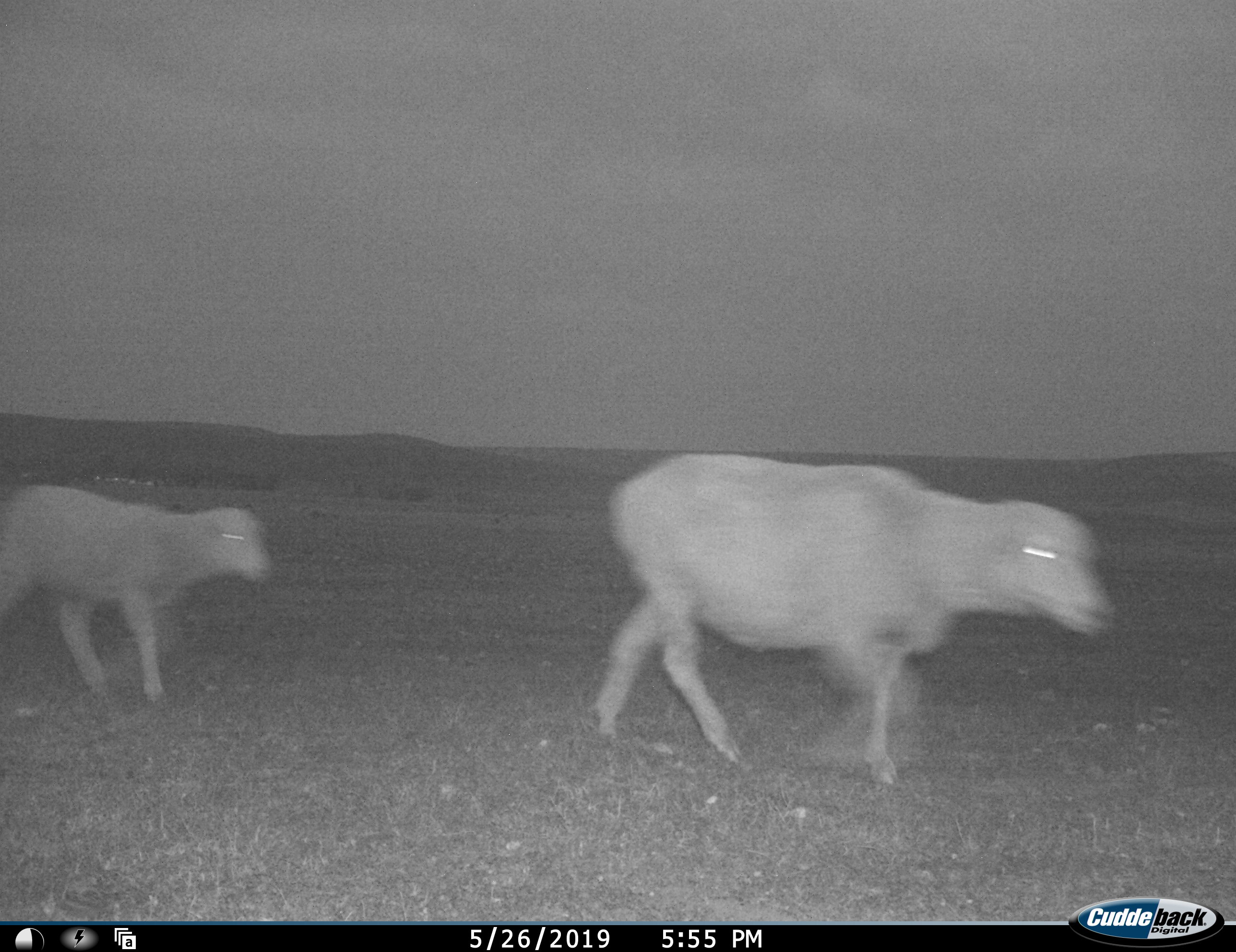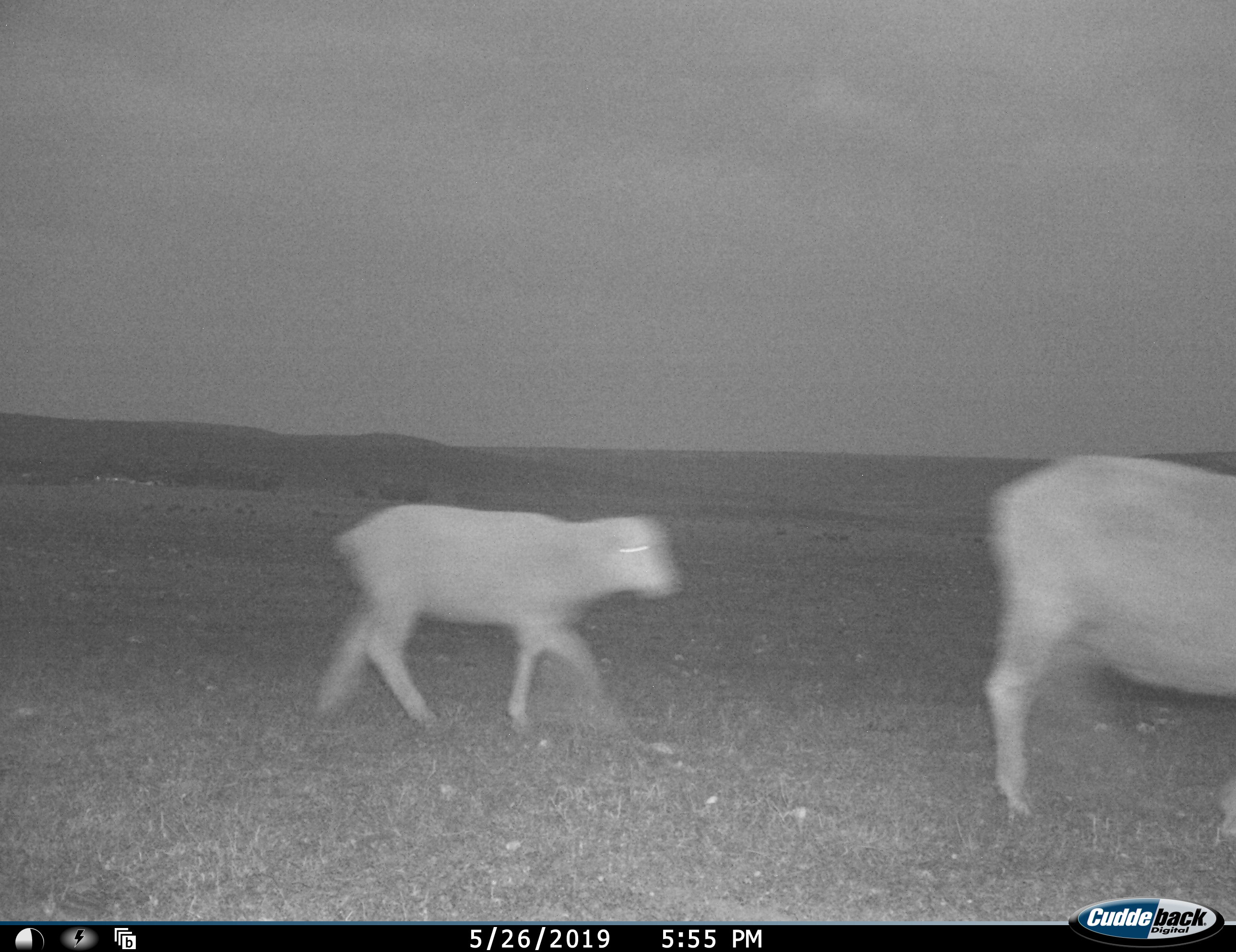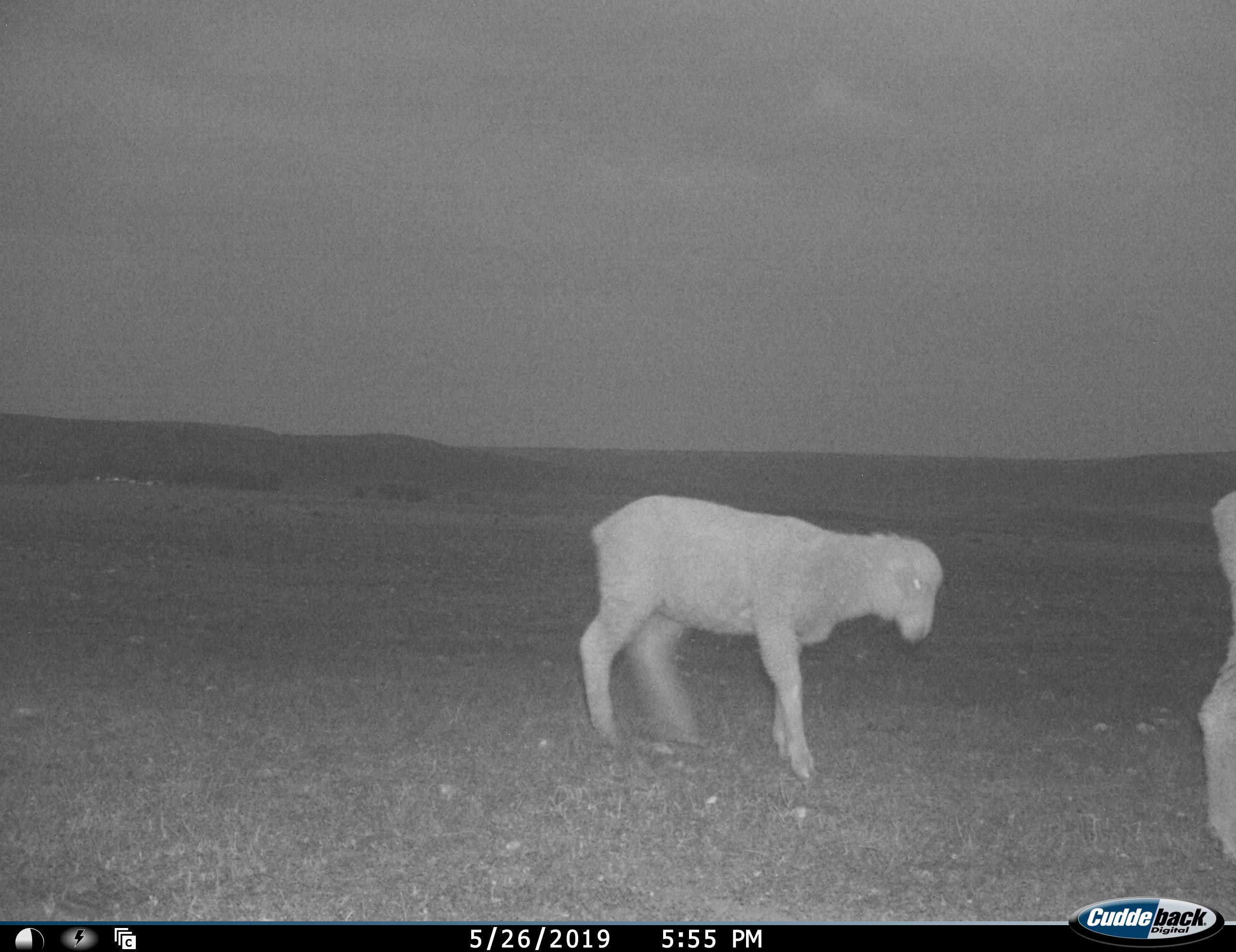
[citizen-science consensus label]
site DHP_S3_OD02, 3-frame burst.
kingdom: Animalia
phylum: Chordata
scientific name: Vertebrata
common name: domestic animal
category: domesticanimal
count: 2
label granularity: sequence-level